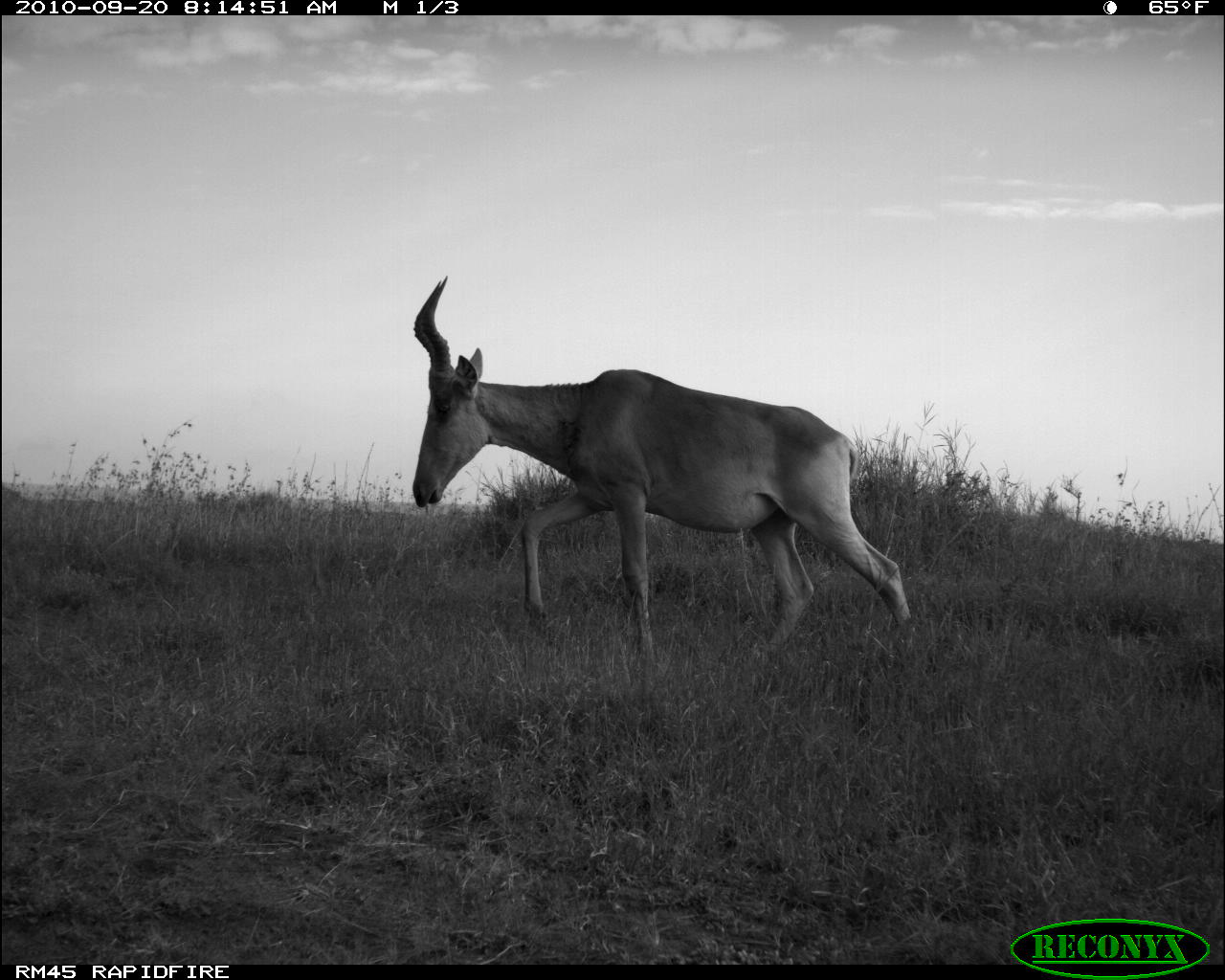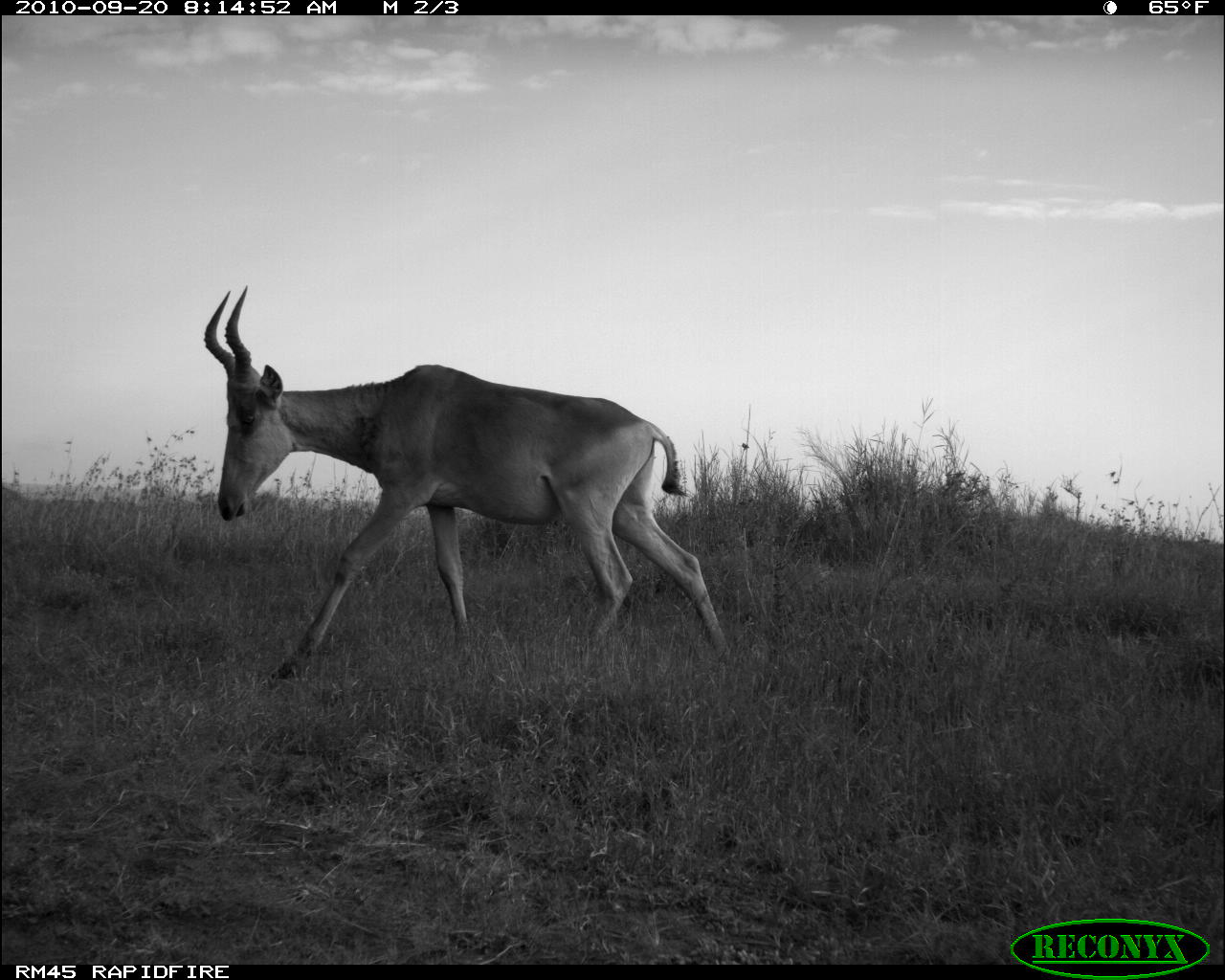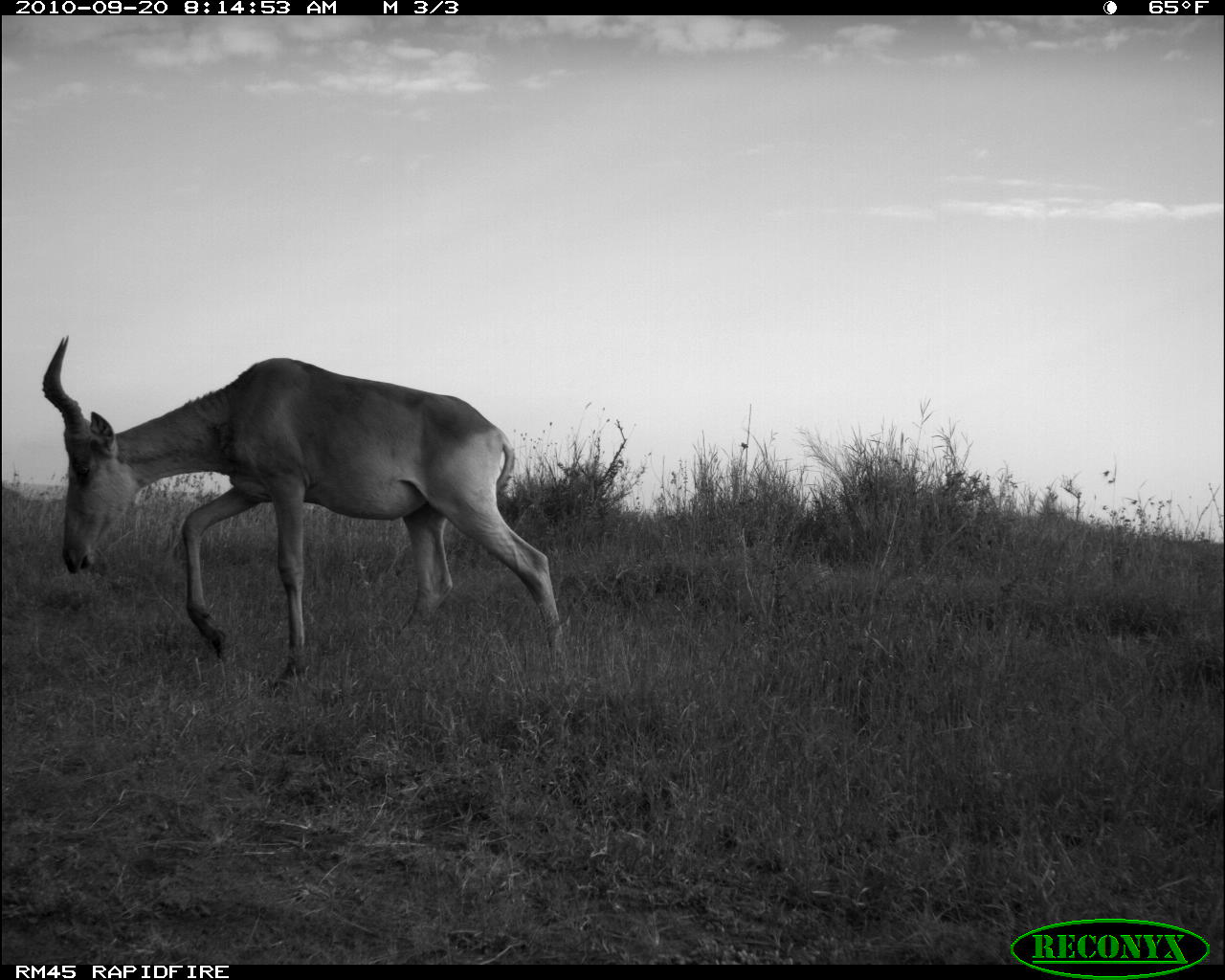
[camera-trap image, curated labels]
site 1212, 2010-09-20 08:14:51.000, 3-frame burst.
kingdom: Animalia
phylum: Chordata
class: Mammalia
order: Artiodactyla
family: Bovidae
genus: Alcelaphus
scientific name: Alcelaphus buselaphus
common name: hartebeest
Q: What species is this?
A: Alcelaphus buselaphus (hartebeest).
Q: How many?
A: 1.